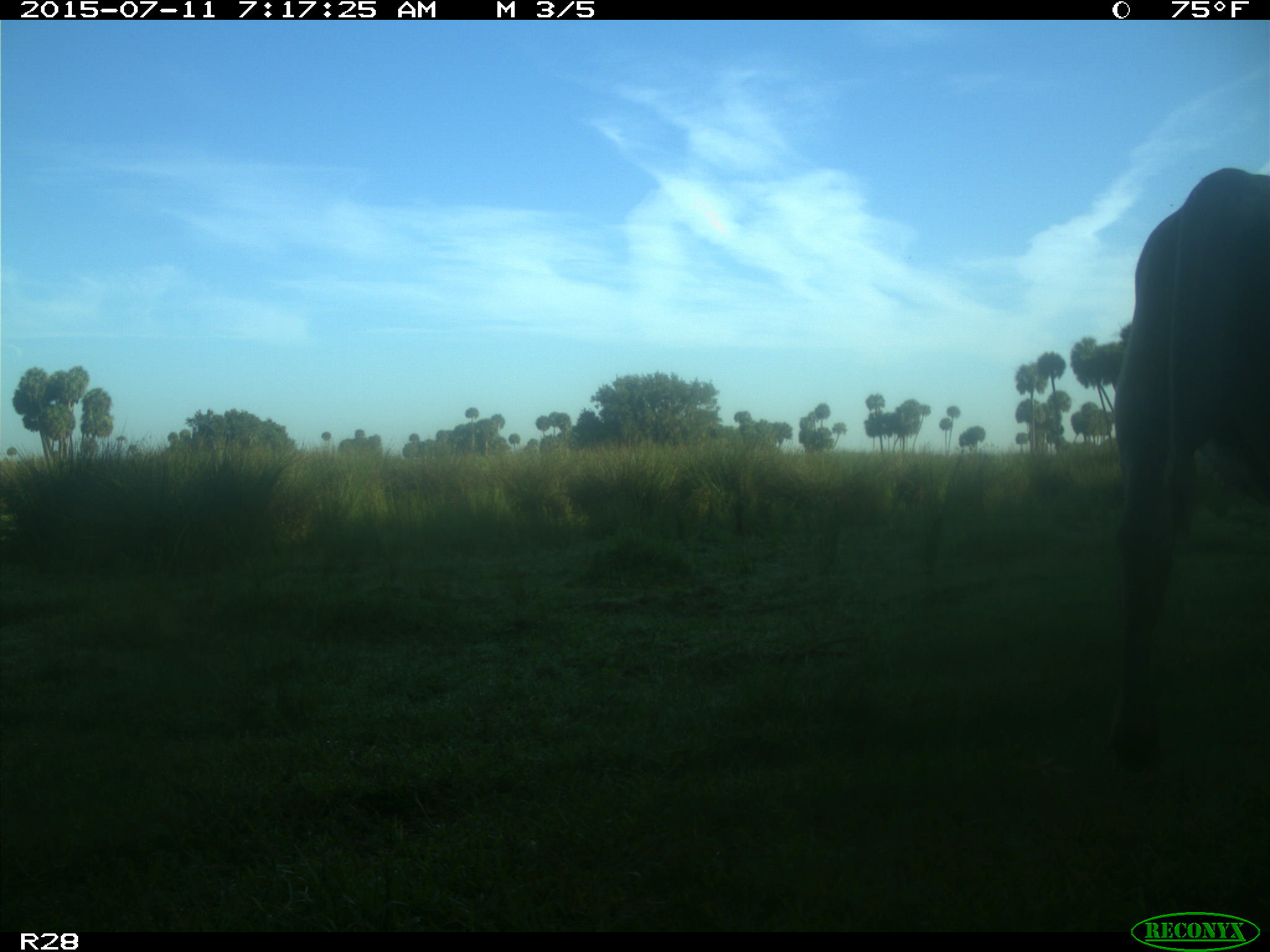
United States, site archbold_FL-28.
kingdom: Animalia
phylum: Chordata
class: Mammalia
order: Artiodactyla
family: Bovidae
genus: Bos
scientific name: Bos taurus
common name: domestic cow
Bos taurus (domestic cow).